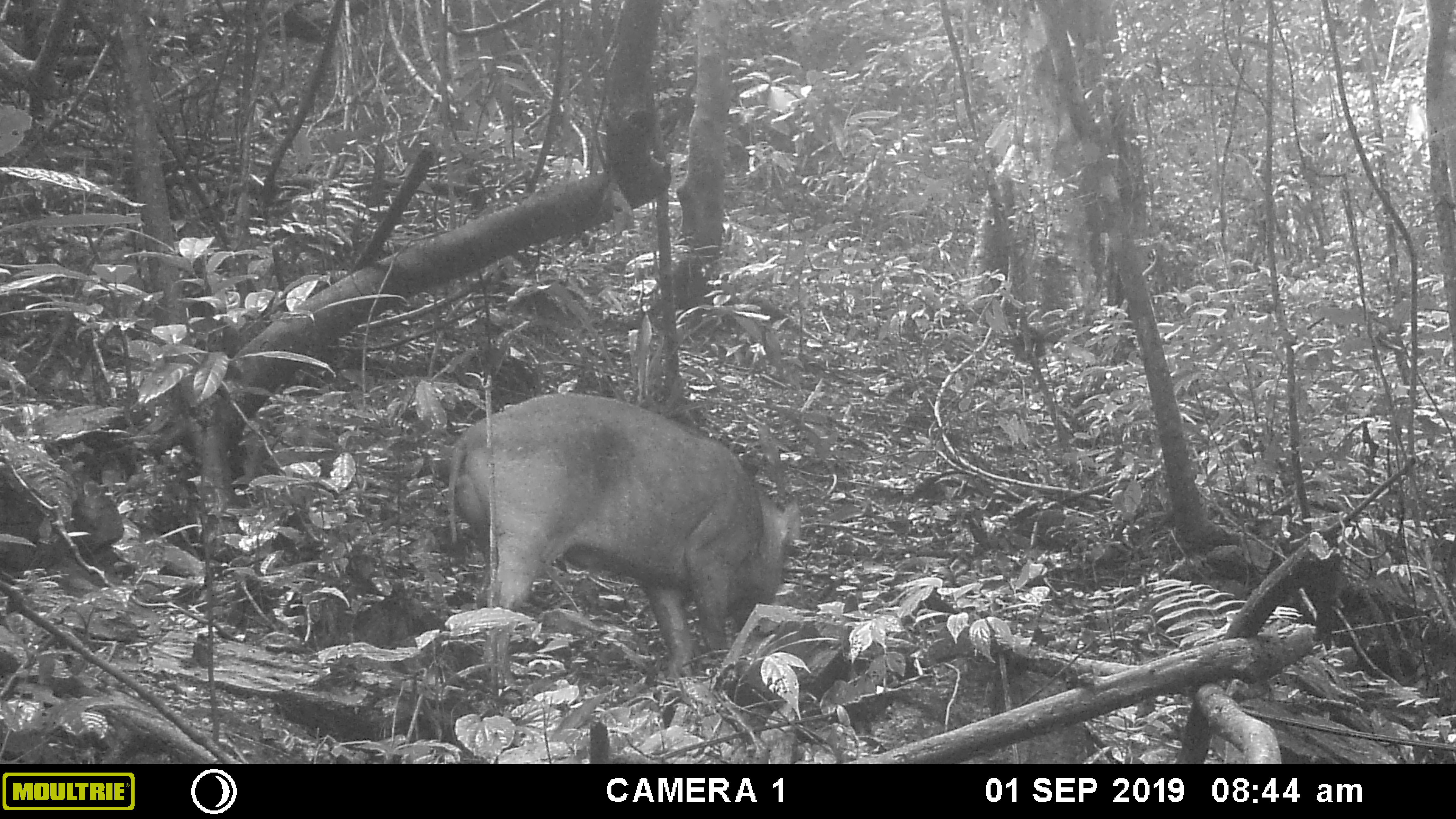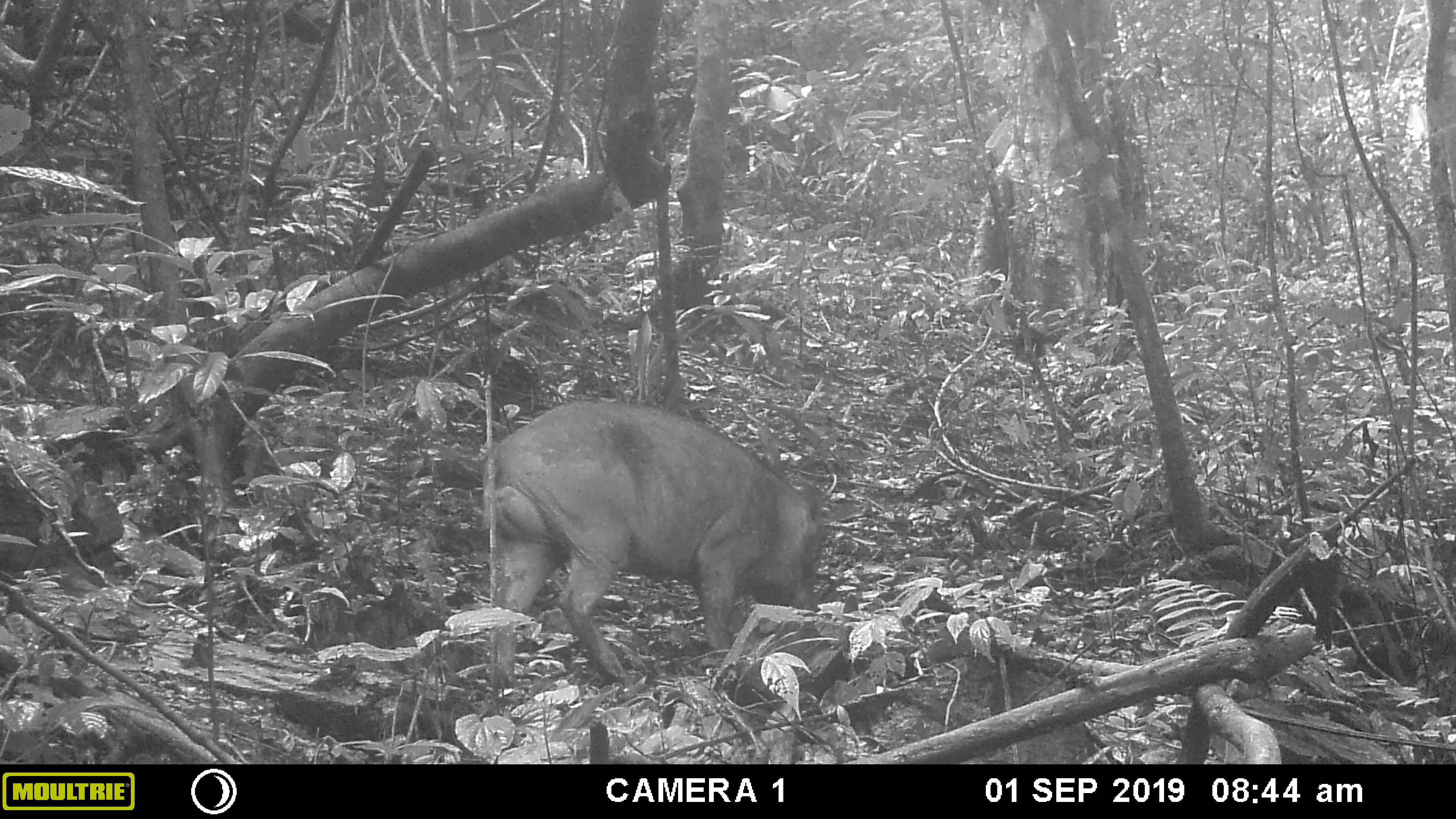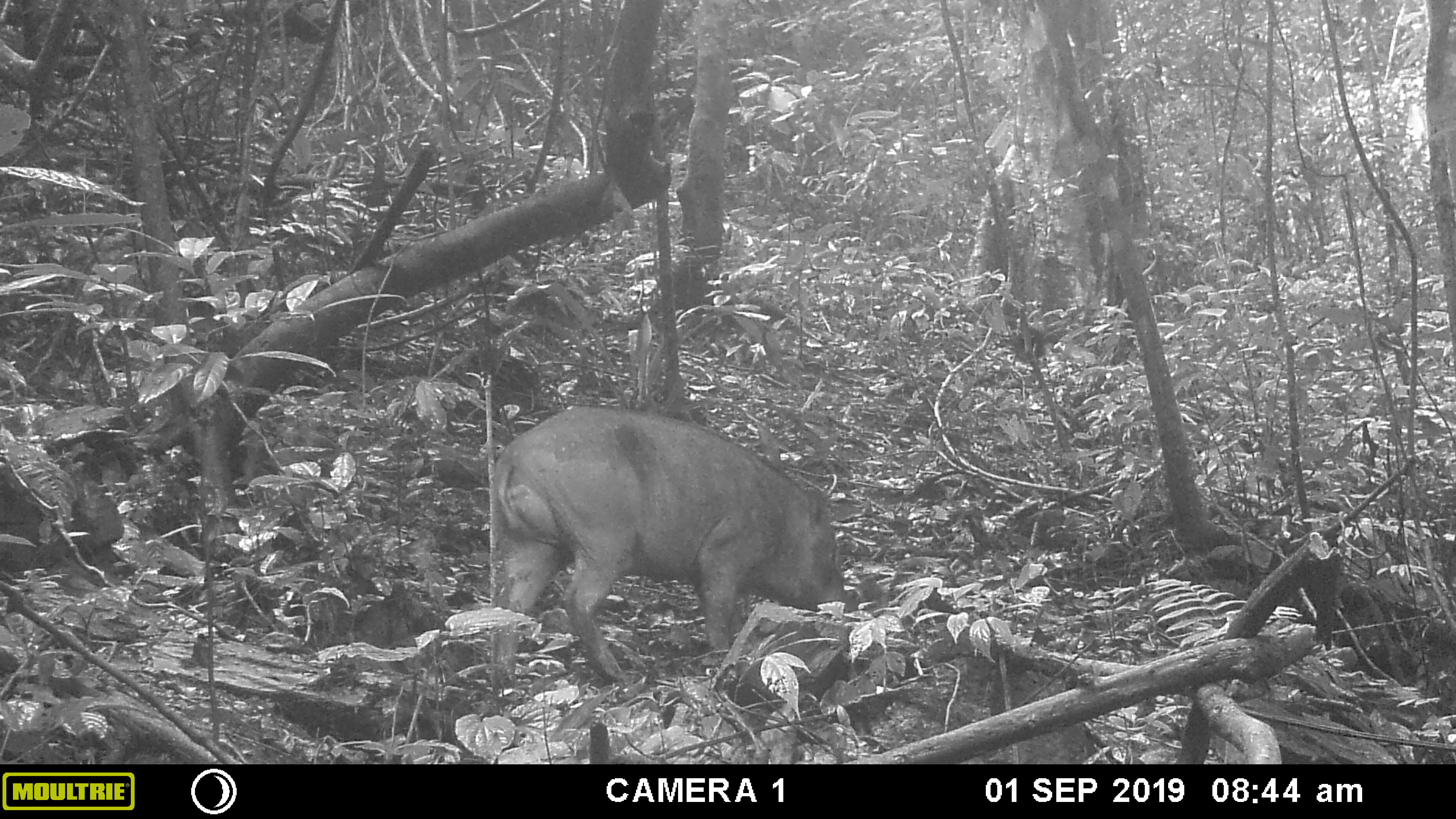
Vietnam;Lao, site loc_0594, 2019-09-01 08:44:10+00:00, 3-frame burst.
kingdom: Animalia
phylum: Chordata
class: Mammalia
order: Artiodactyla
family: Suidae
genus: Sus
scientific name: Sus scrofa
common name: eurasian wild pig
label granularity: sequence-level